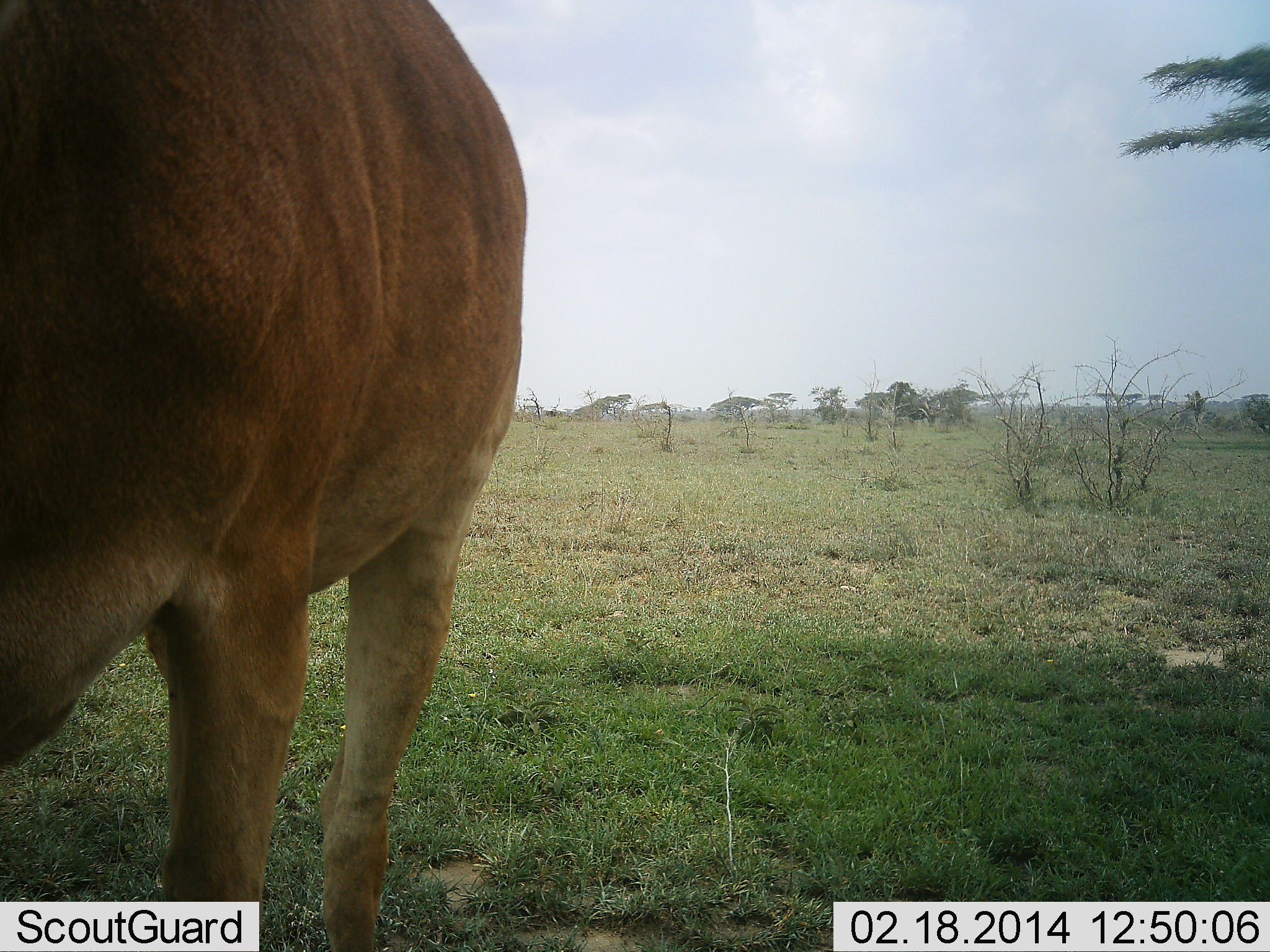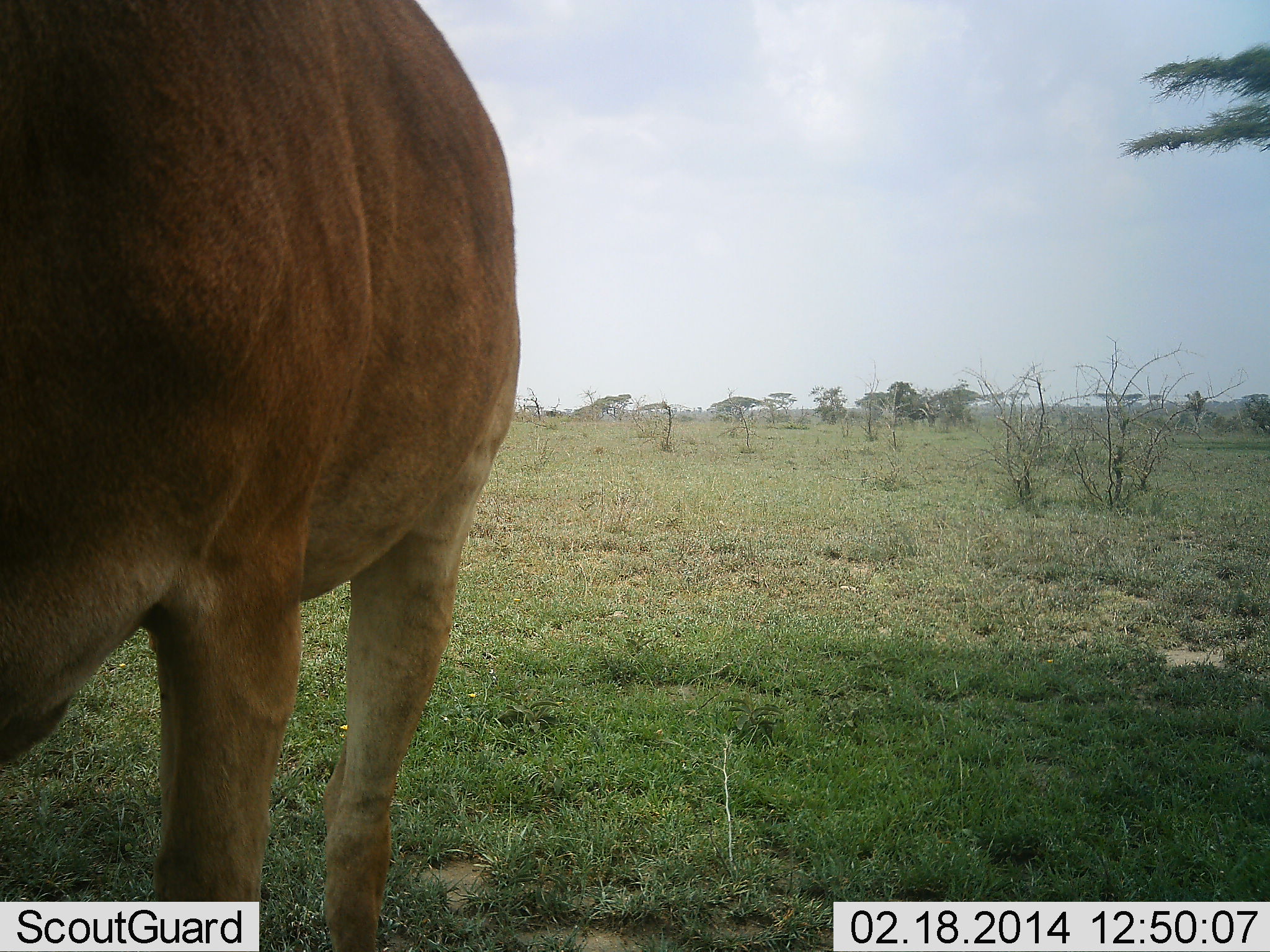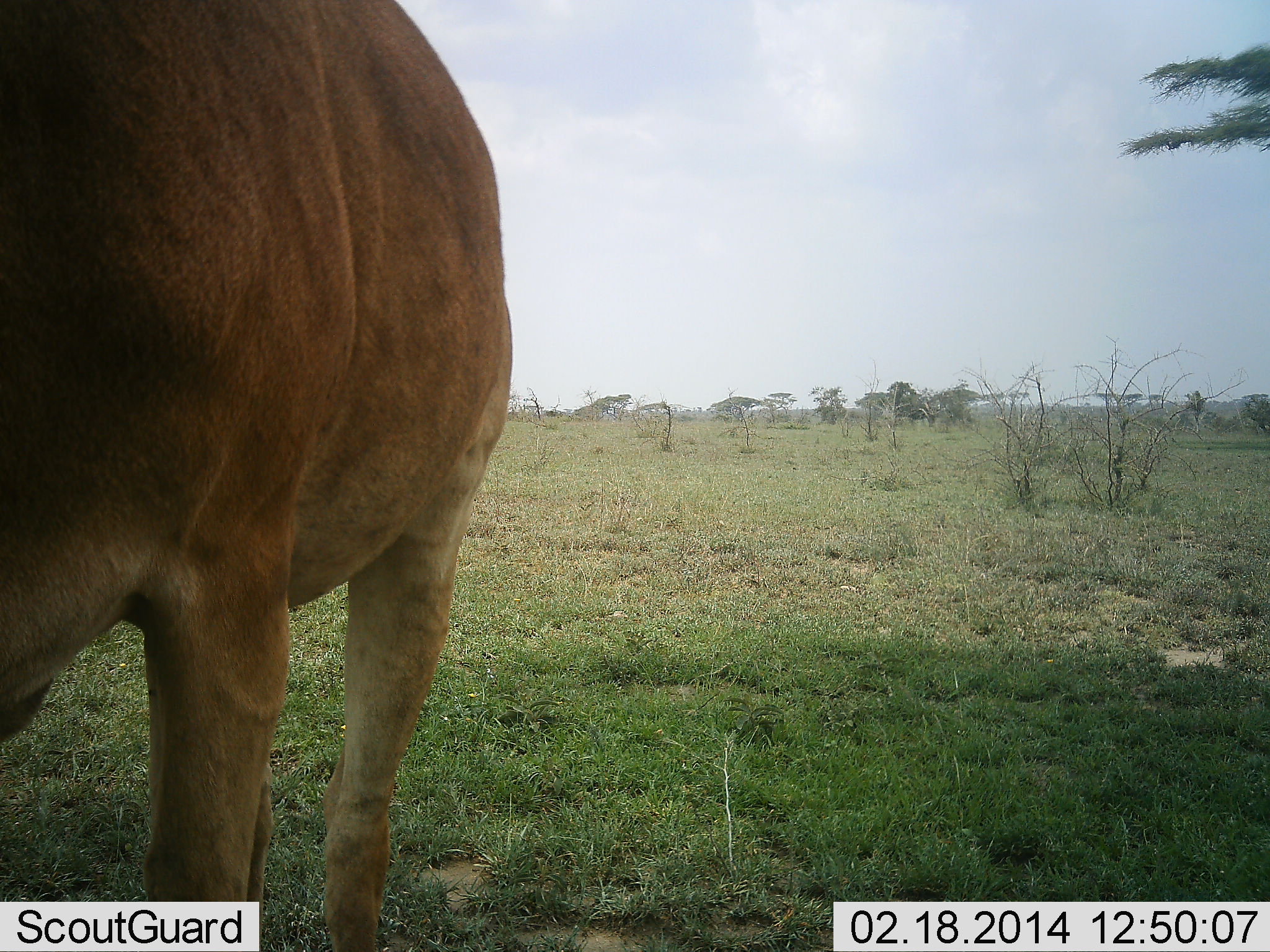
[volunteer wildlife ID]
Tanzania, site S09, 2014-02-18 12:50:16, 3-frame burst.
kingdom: Animalia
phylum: Chordata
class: Mammalia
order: Artiodactyla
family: Bovidae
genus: Alcelaphus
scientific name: Alcelaphus buselaphus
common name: hartebeest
Hartebeest (Alcelaphus buselaphus), count 1. Behavior (volunteer vote fractions): standing 80%, resting 0%, moving 0%, interacting 0%. Young present (vote fraction): 0%. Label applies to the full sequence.